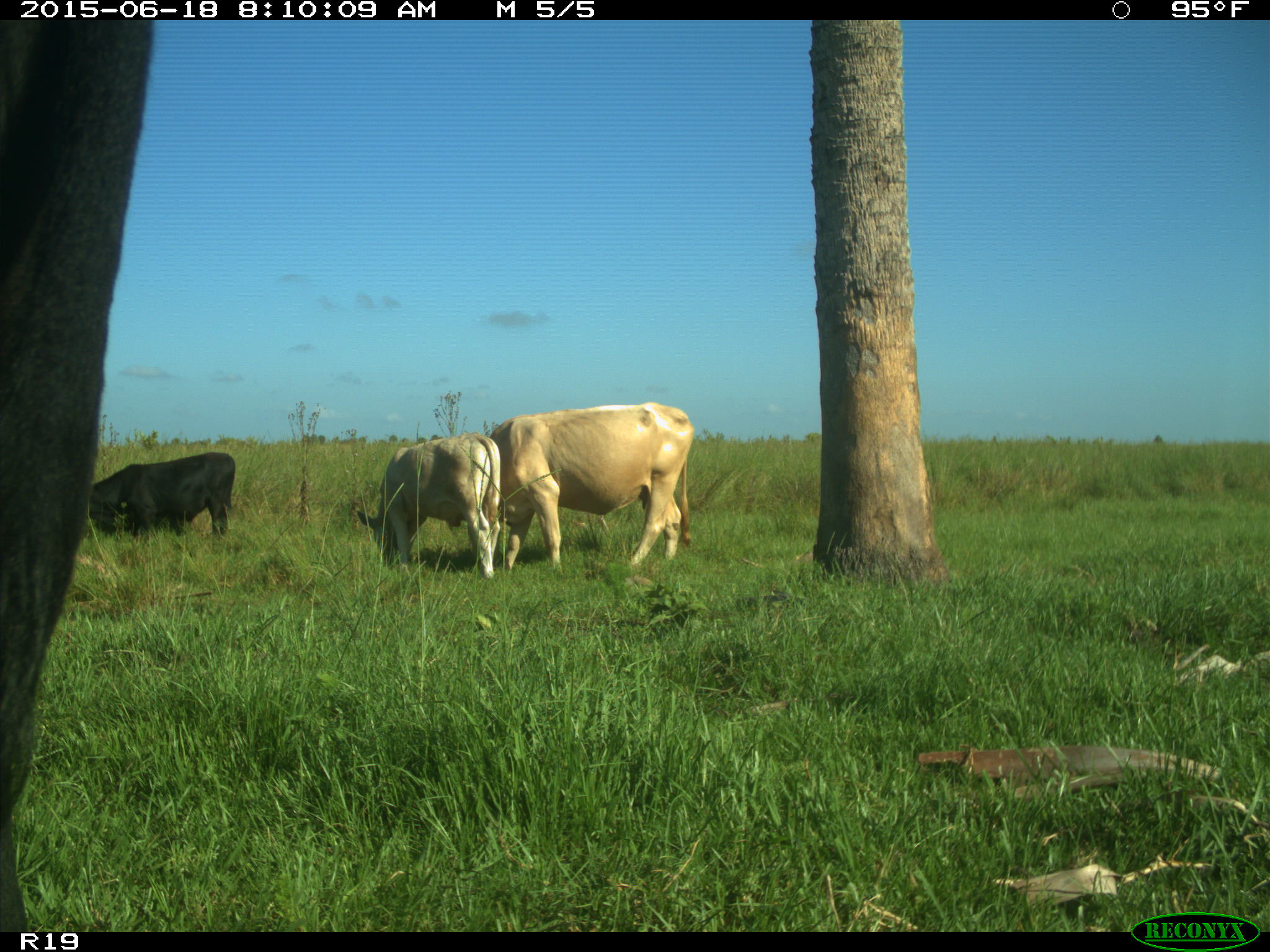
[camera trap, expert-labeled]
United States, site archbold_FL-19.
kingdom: Animalia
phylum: Chordata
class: Mammalia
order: Artiodactyla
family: Bovidae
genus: Bos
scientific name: Bos taurus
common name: domestic cow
Bos taurus (domestic cow).